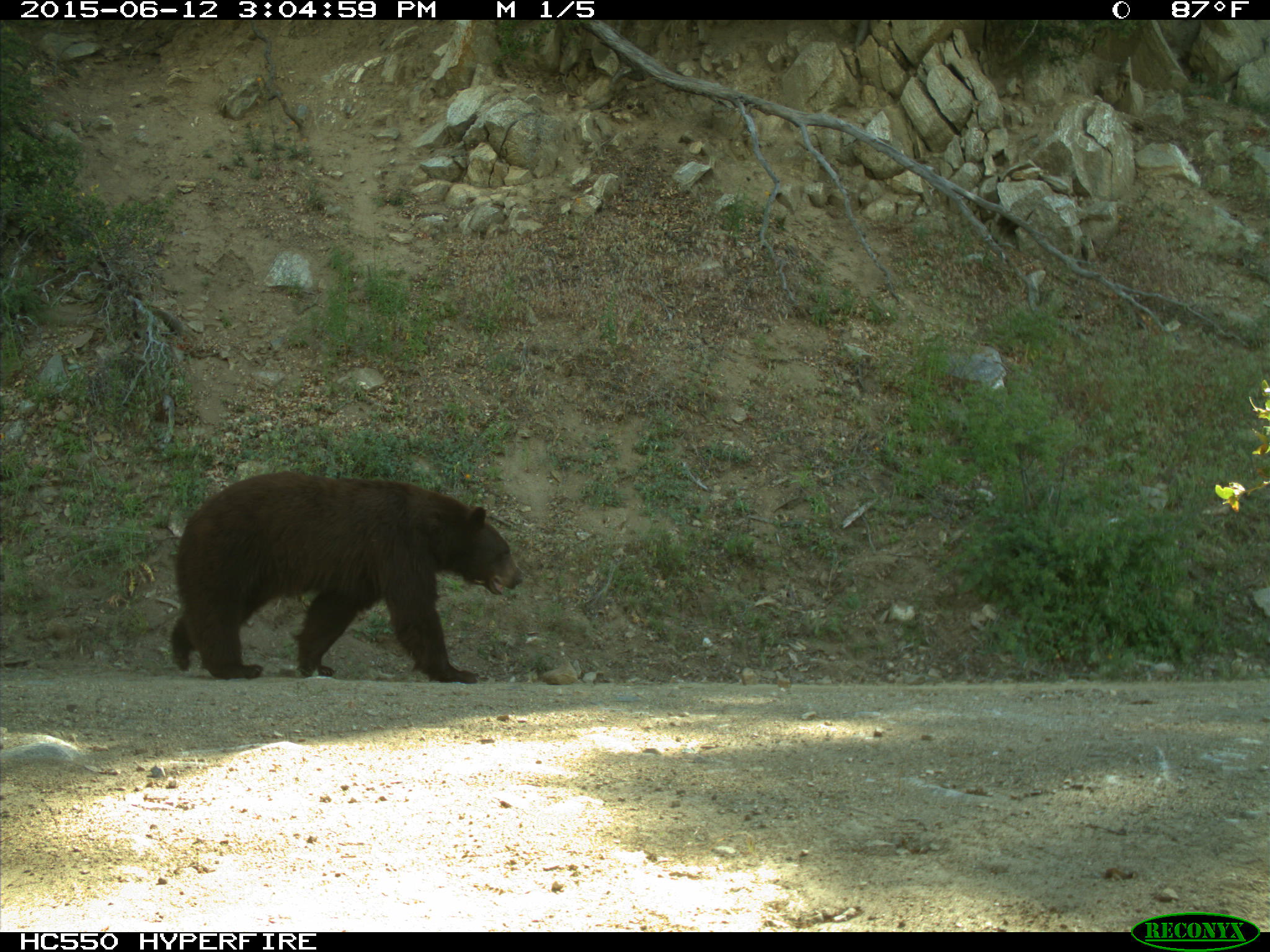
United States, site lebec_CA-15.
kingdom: Animalia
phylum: Chordata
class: Mammalia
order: Carnivora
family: Ursidae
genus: Ursus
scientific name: Ursus americanus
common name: american black bear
Ursus americanus (american black bear).